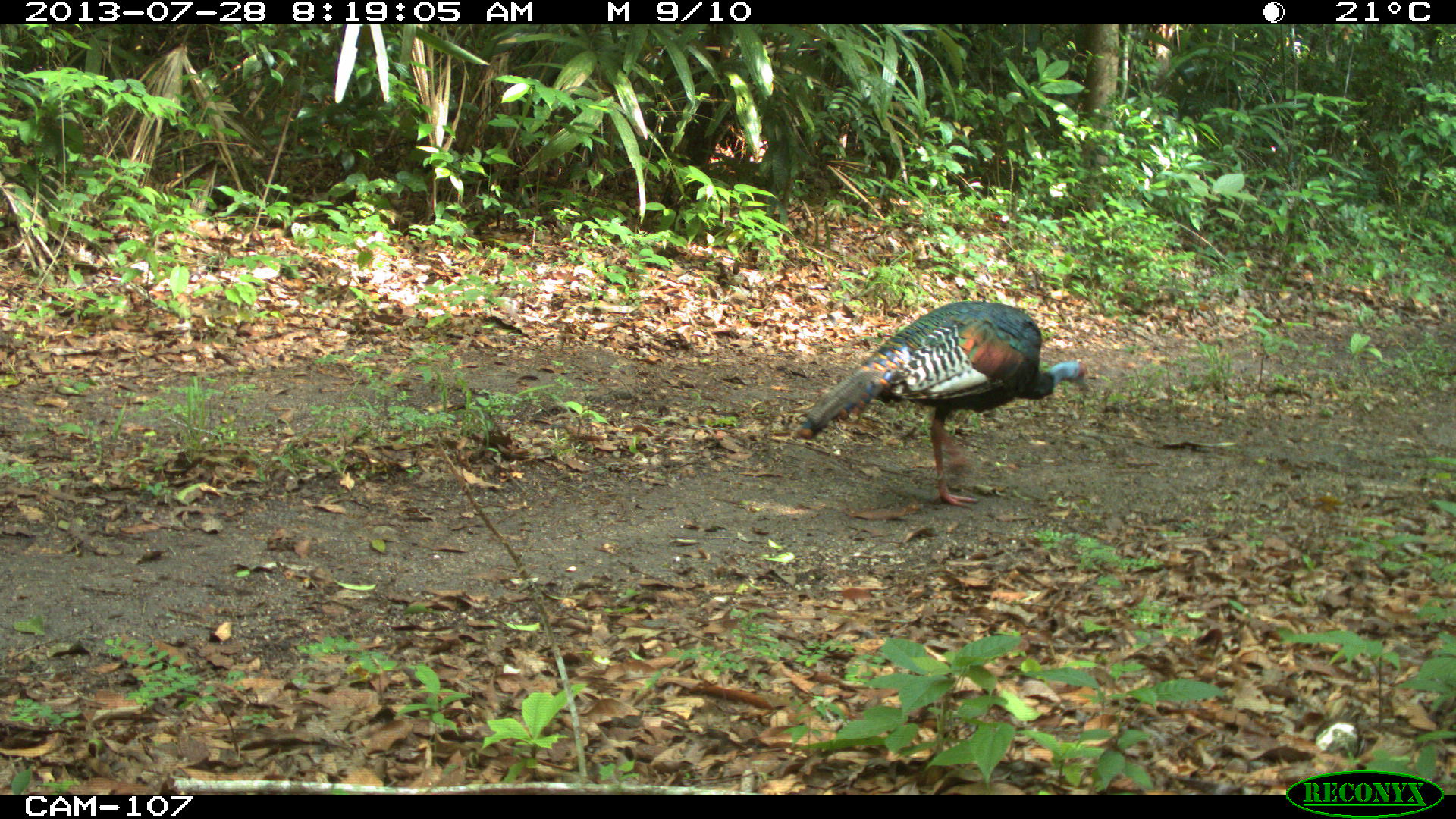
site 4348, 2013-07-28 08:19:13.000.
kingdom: Animalia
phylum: Chordata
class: Aves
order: Galliformes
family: Phasianidae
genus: Meleagris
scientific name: Meleagris ocellata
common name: ocellated turkey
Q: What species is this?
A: Meleagris ocellata (ocellated turkey).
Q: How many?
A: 1.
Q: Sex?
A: Male.